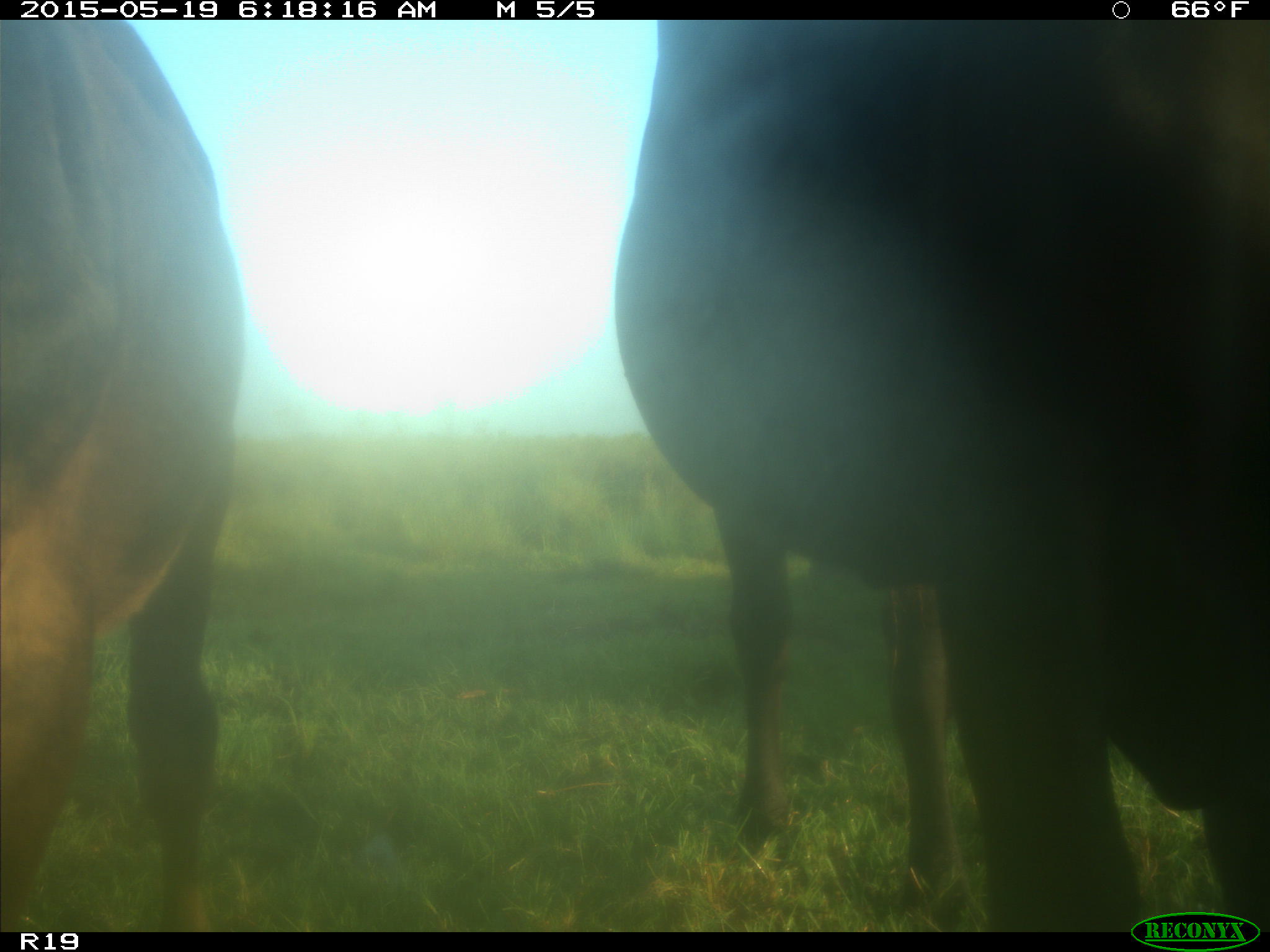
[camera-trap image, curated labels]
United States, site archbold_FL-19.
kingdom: Animalia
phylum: Chordata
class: Mammalia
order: Artiodactyla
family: Bovidae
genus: Bos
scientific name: Bos taurus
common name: domestic cow